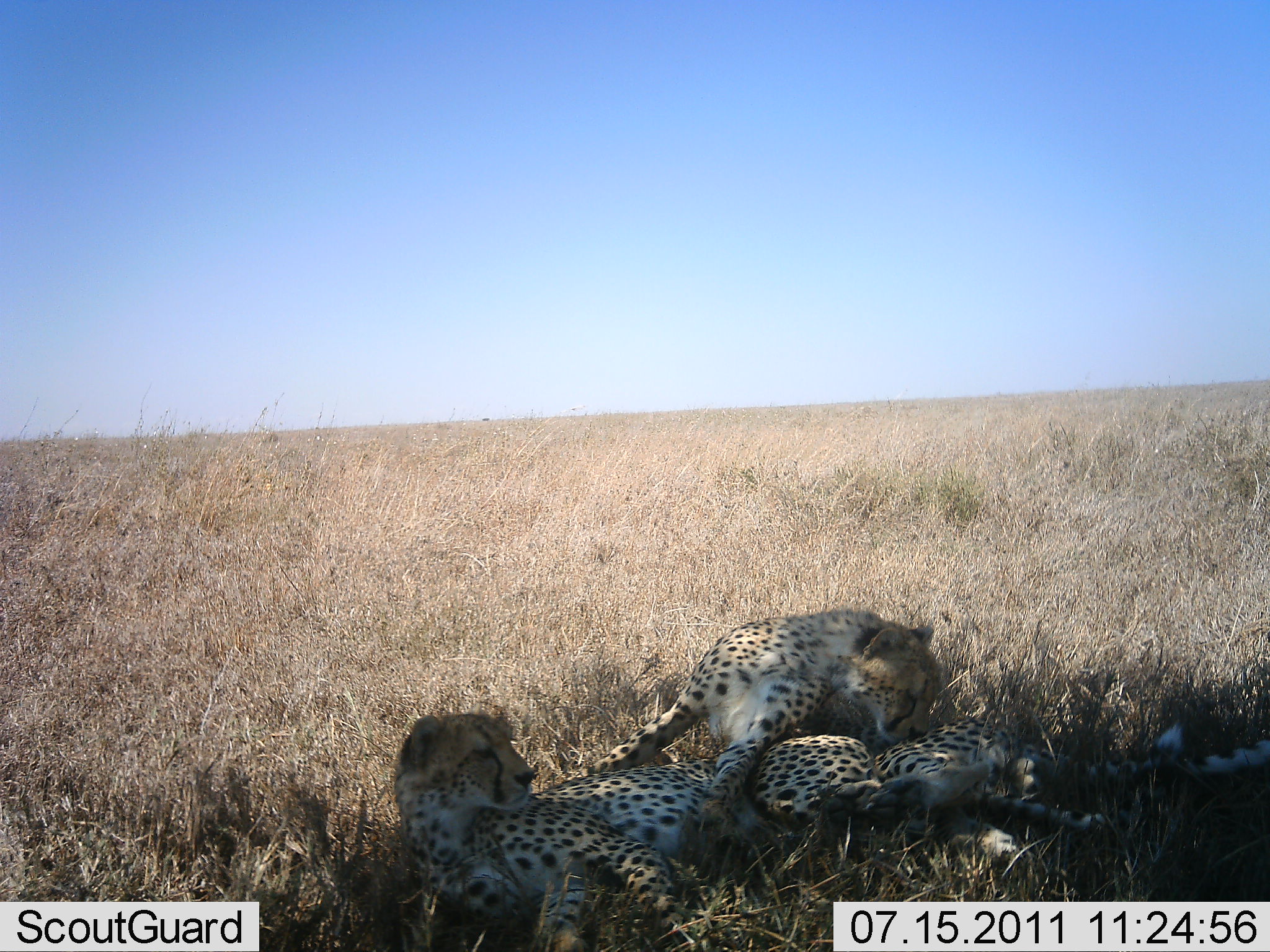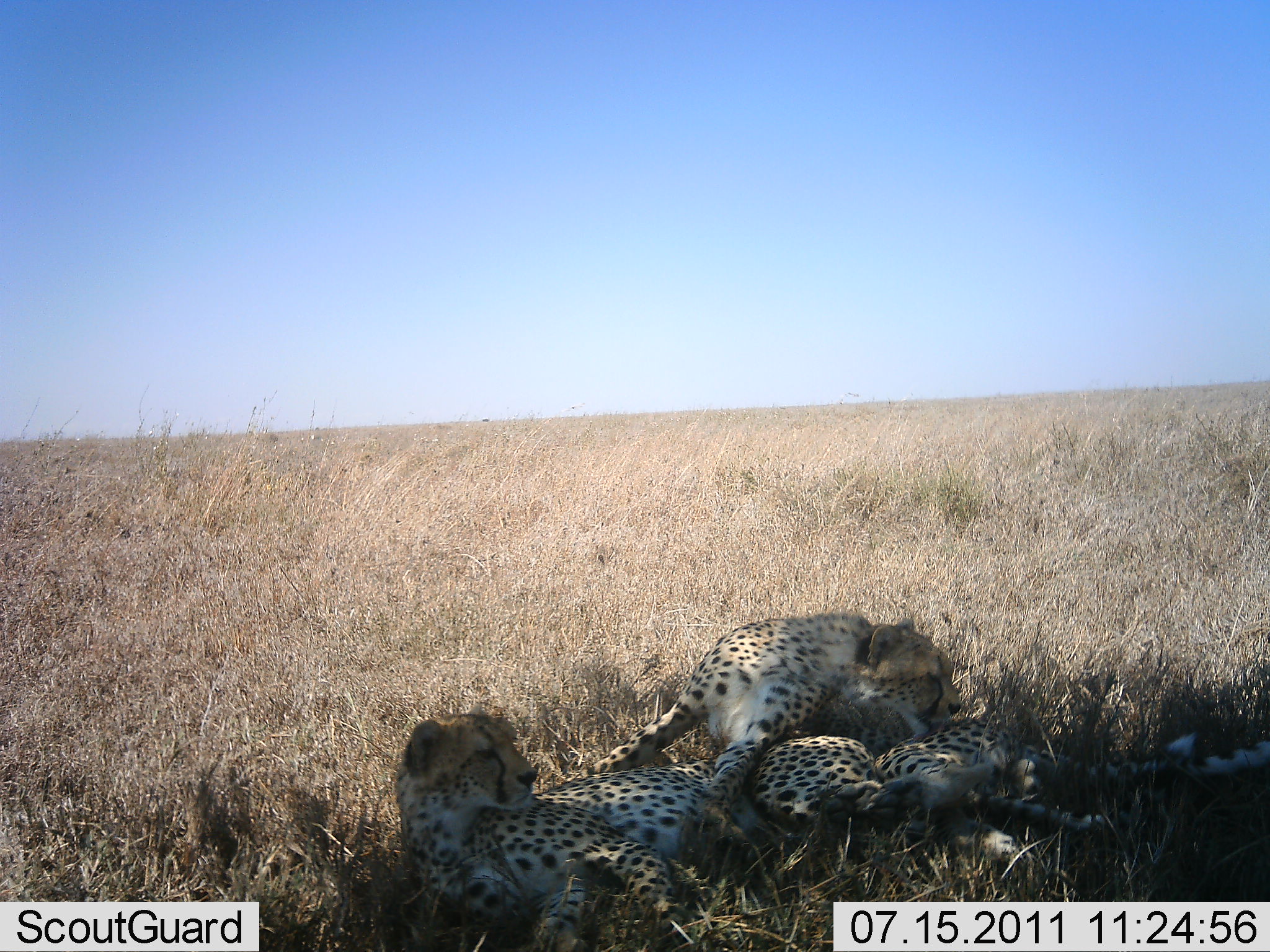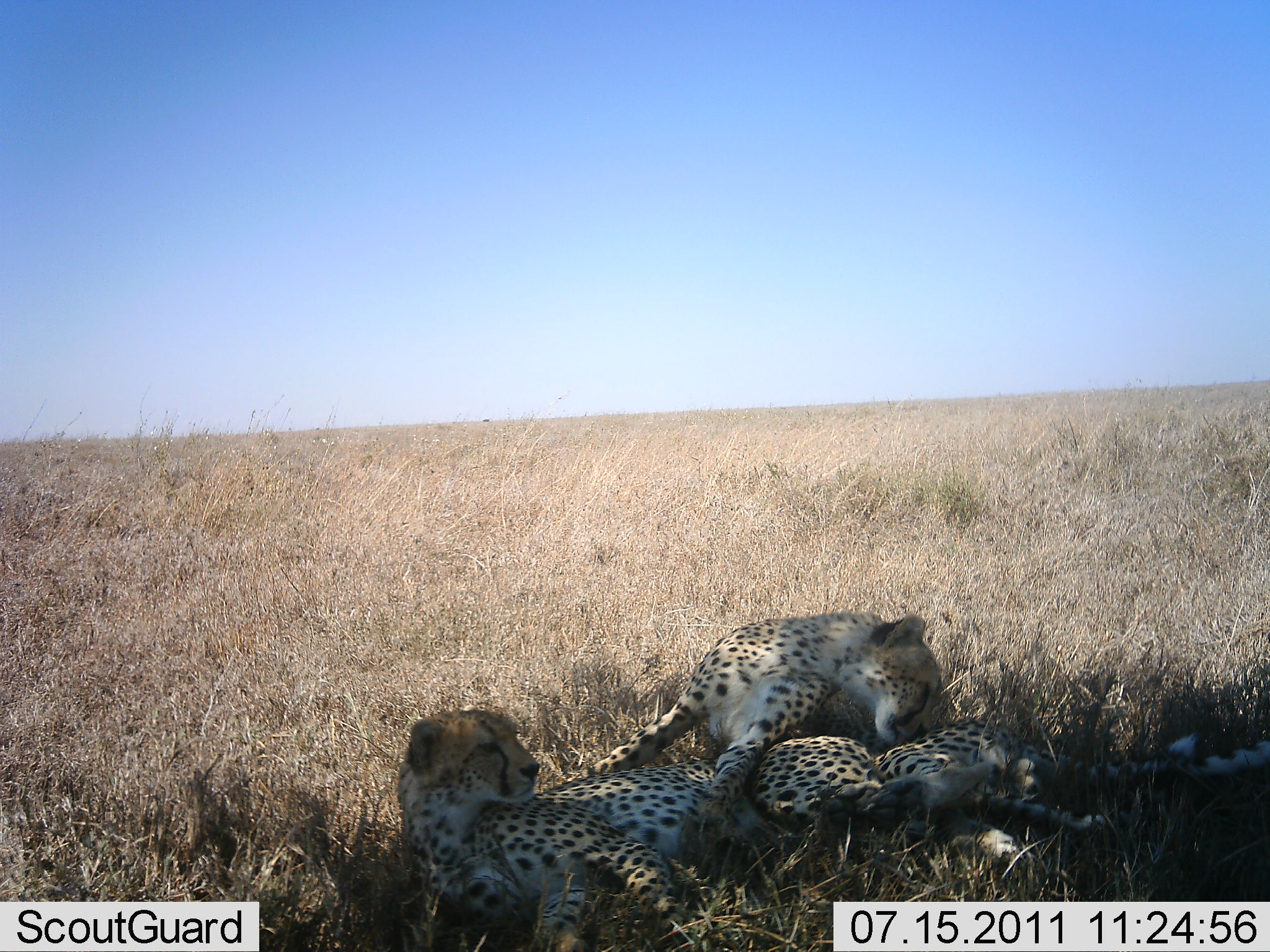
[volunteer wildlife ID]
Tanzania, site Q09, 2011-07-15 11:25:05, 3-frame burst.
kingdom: Animalia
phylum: Chordata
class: Mammalia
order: Carnivora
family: Felidae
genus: Acinonyx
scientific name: Acinonyx jubatus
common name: cheetah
Cheetah (Acinonyx jubatus), count 2. Behavior (volunteer vote fractions): standing 0%, resting 82%, moving 0%, interacting 36%. Young present (vote fraction): 18%. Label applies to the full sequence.